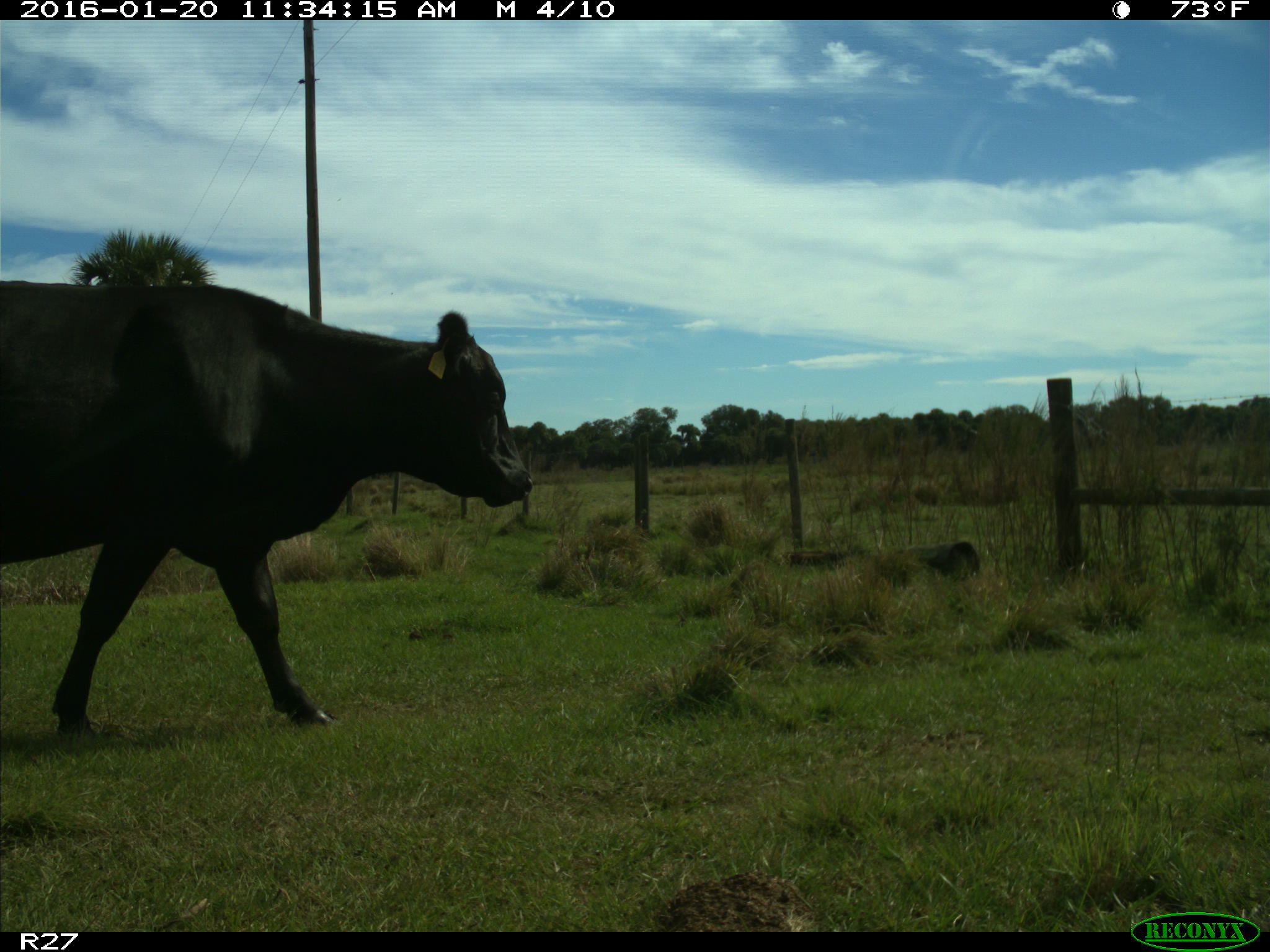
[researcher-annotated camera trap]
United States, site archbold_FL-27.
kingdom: Animalia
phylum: Chordata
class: Mammalia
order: Artiodactyla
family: Bovidae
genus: Bos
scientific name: Bos taurus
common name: domestic cow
Bos taurus (domestic cow).